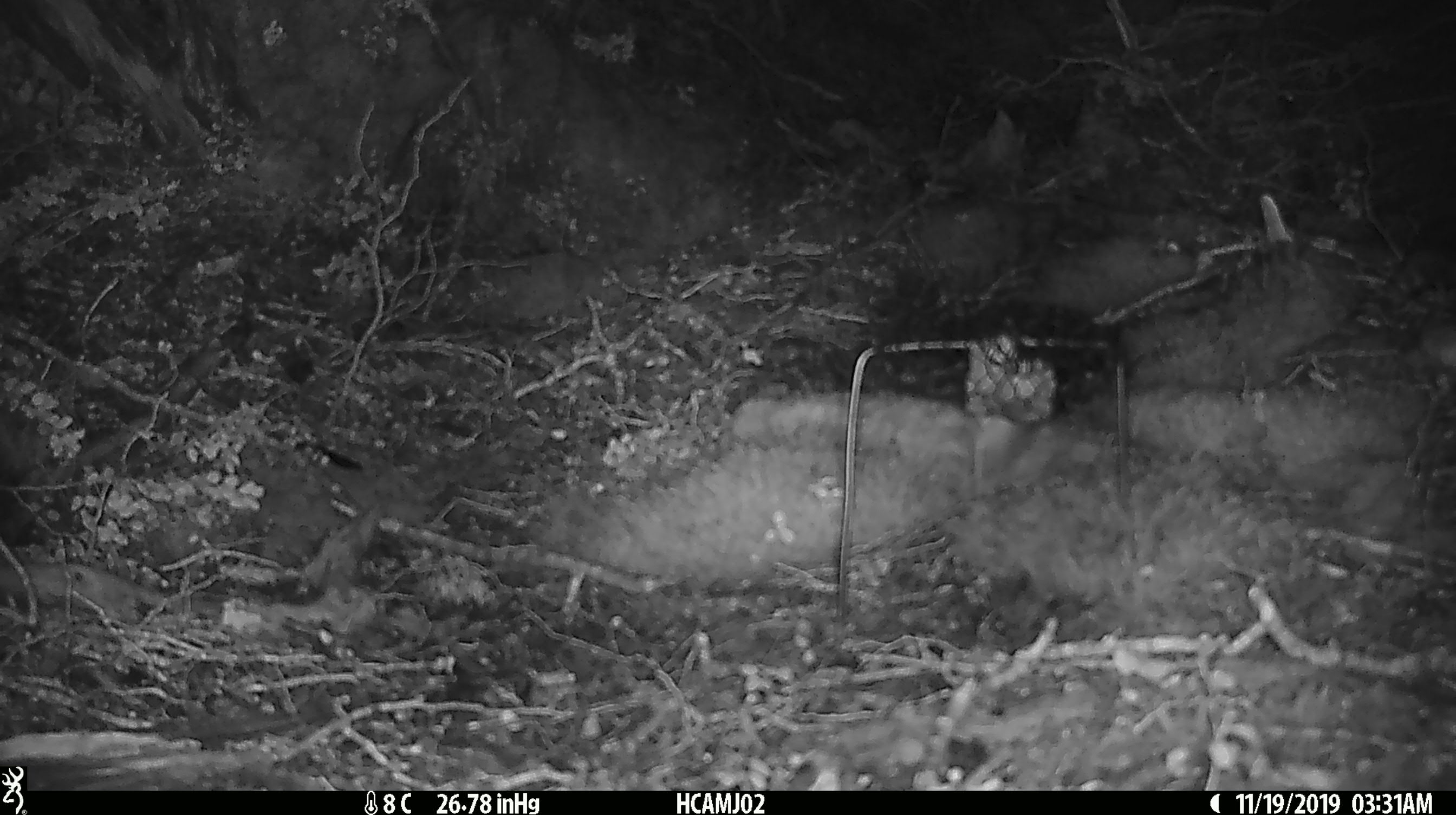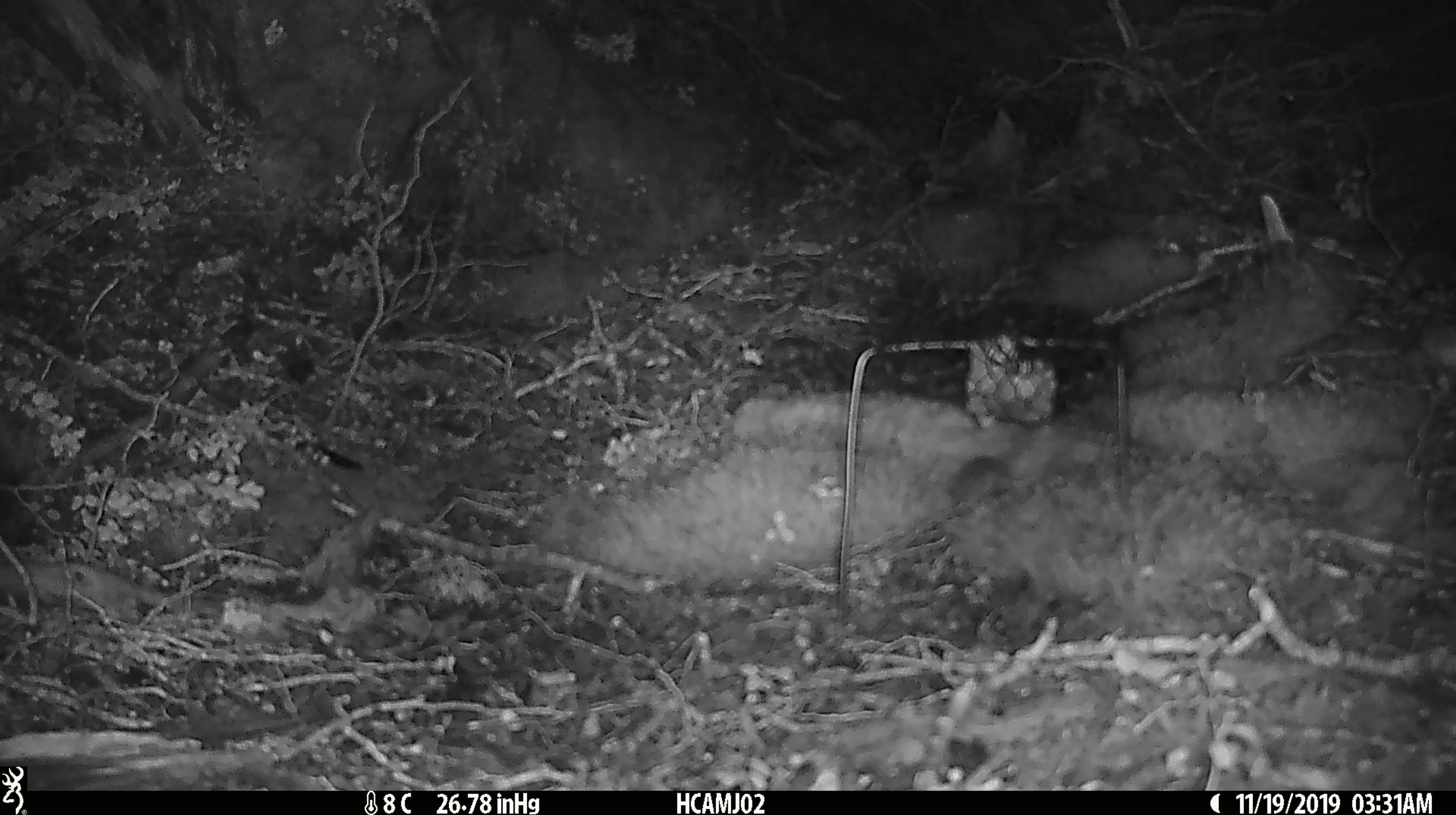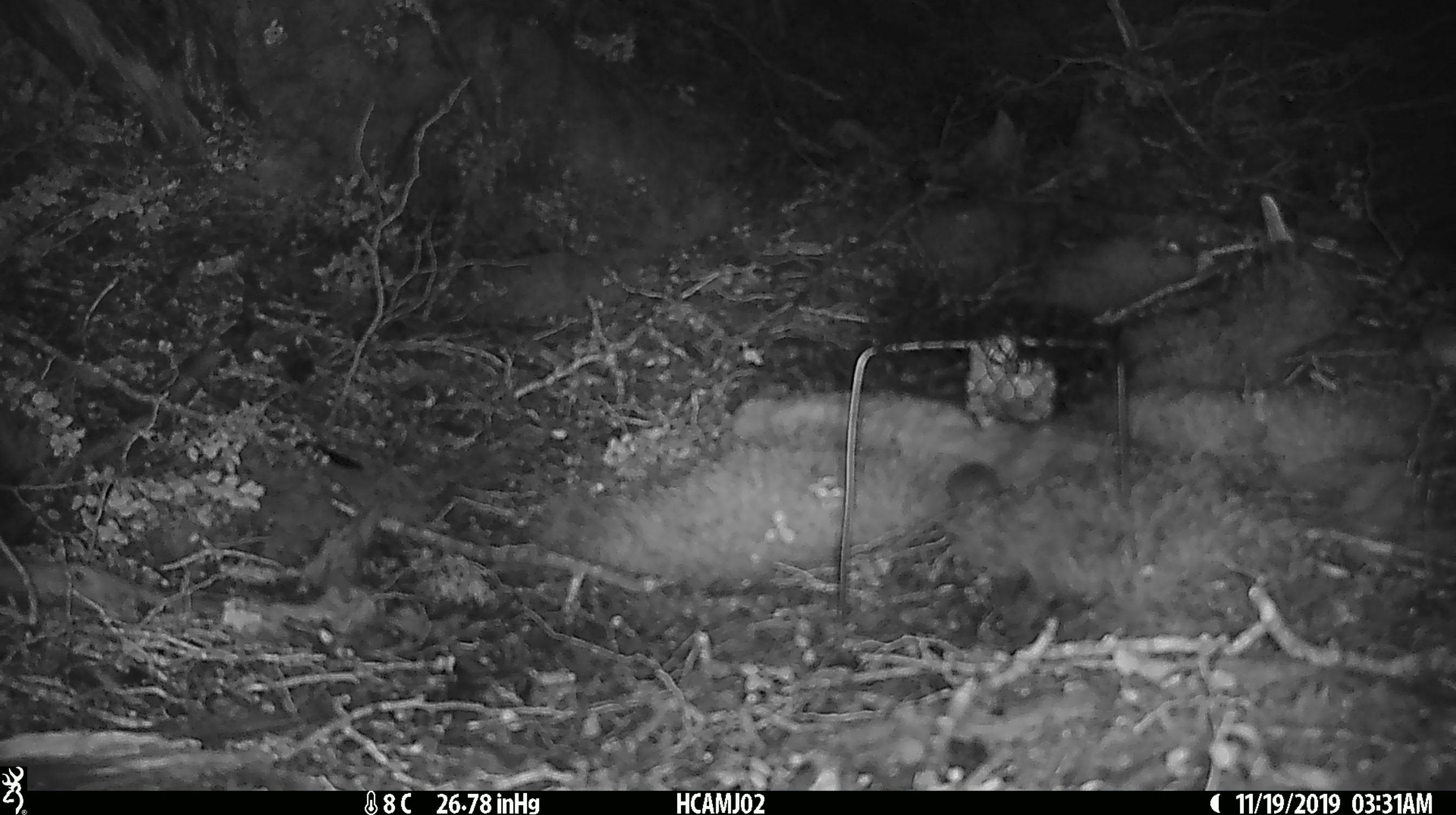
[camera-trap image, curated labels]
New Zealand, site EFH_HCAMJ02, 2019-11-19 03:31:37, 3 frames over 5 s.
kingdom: Animalia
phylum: Chordata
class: Mammalia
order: Rodentia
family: Muridae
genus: Mus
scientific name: Mus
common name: mouse